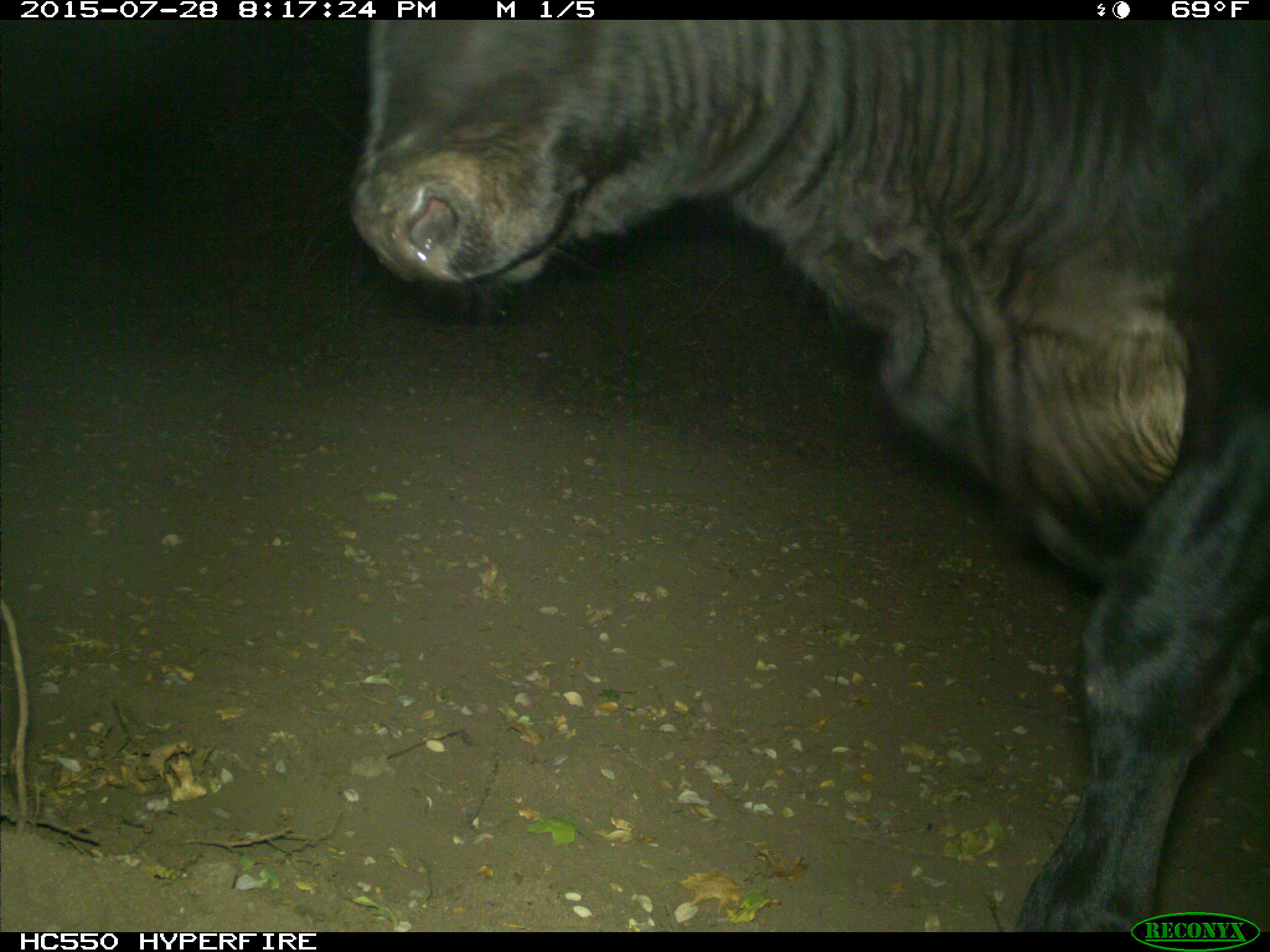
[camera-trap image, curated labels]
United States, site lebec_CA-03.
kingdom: Animalia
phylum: Chordata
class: Mammalia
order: Artiodactyla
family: Bovidae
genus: Bos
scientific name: Bos taurus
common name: domestic cow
Bos taurus (domestic cow).